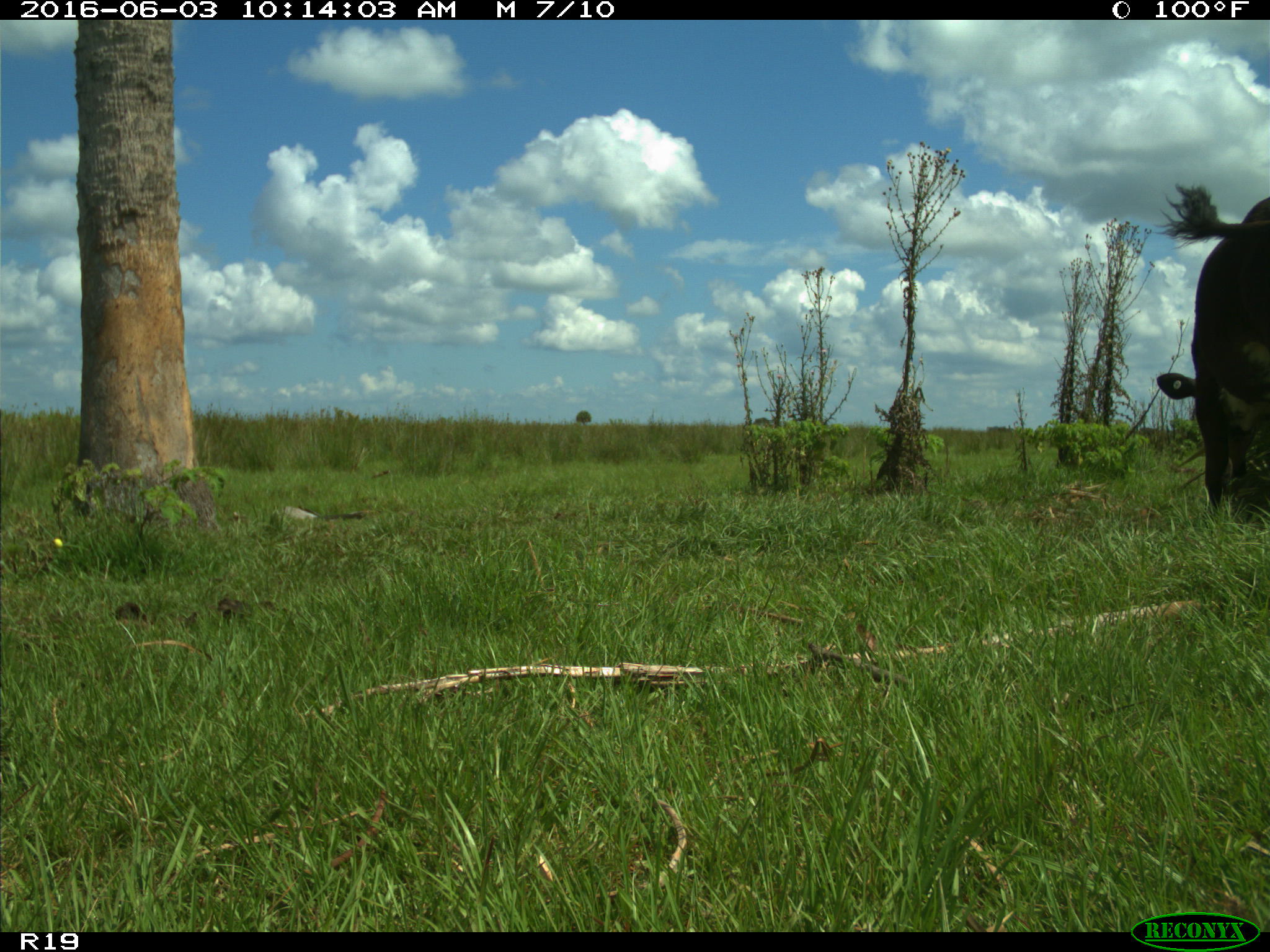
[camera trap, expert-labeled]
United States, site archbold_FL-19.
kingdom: Animalia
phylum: Chordata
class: Mammalia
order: Artiodactyla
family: Bovidae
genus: Bos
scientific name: Bos taurus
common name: domestic cow